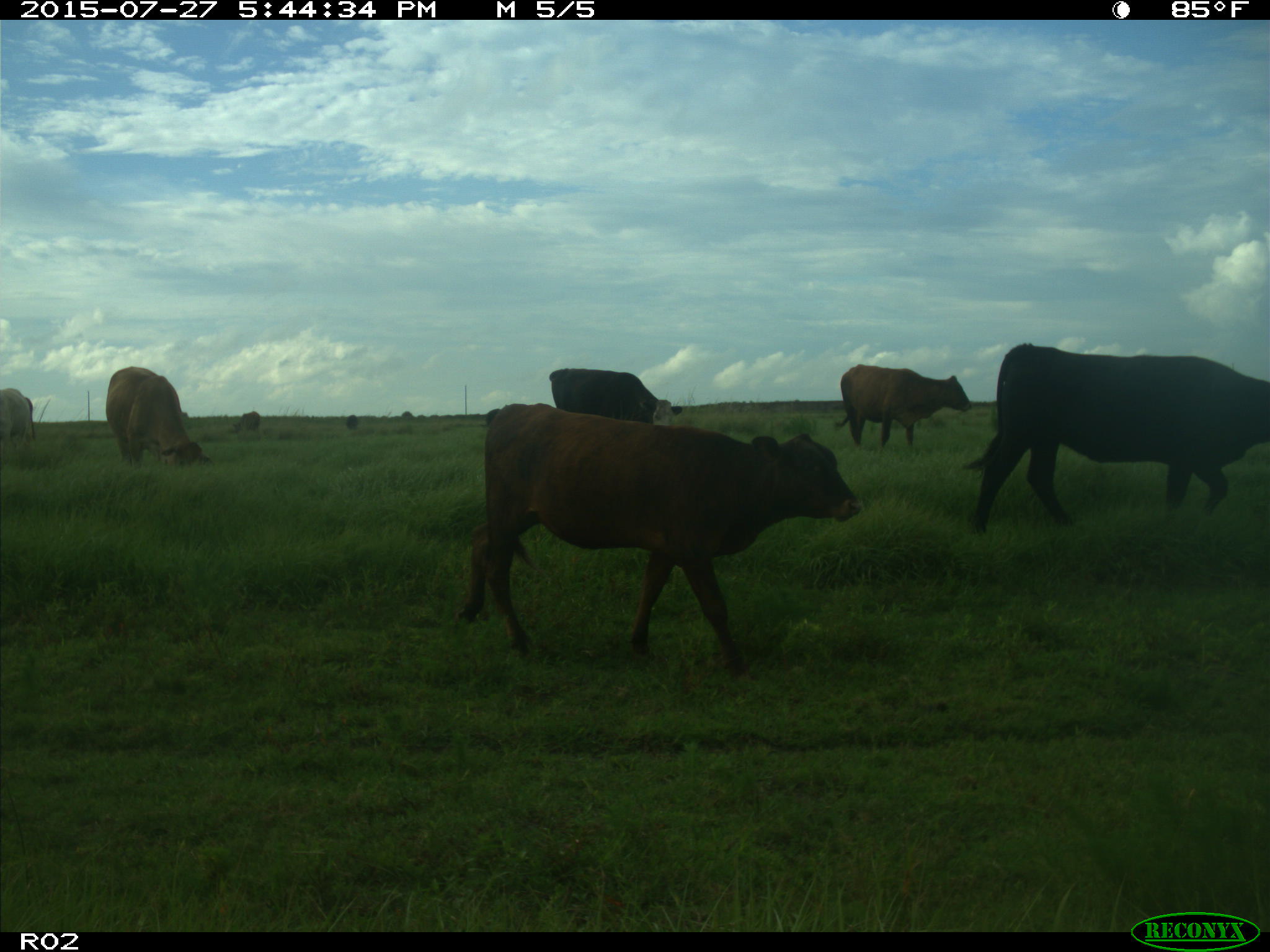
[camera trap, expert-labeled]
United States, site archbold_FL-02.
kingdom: Animalia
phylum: Chordata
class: Mammalia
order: Artiodactyla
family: Bovidae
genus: Bos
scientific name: Bos taurus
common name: domestic cow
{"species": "Bos taurus (domestic cow)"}